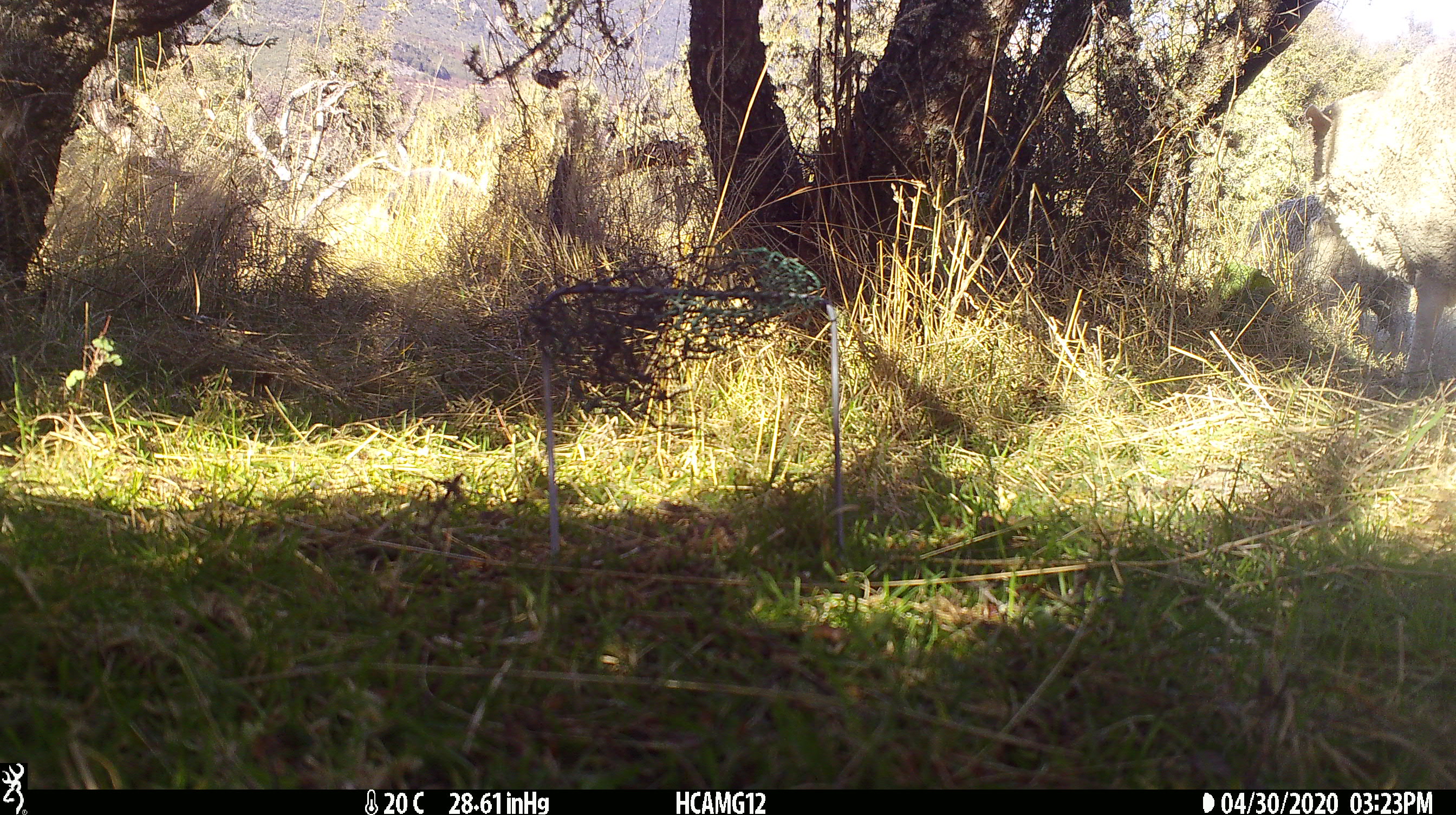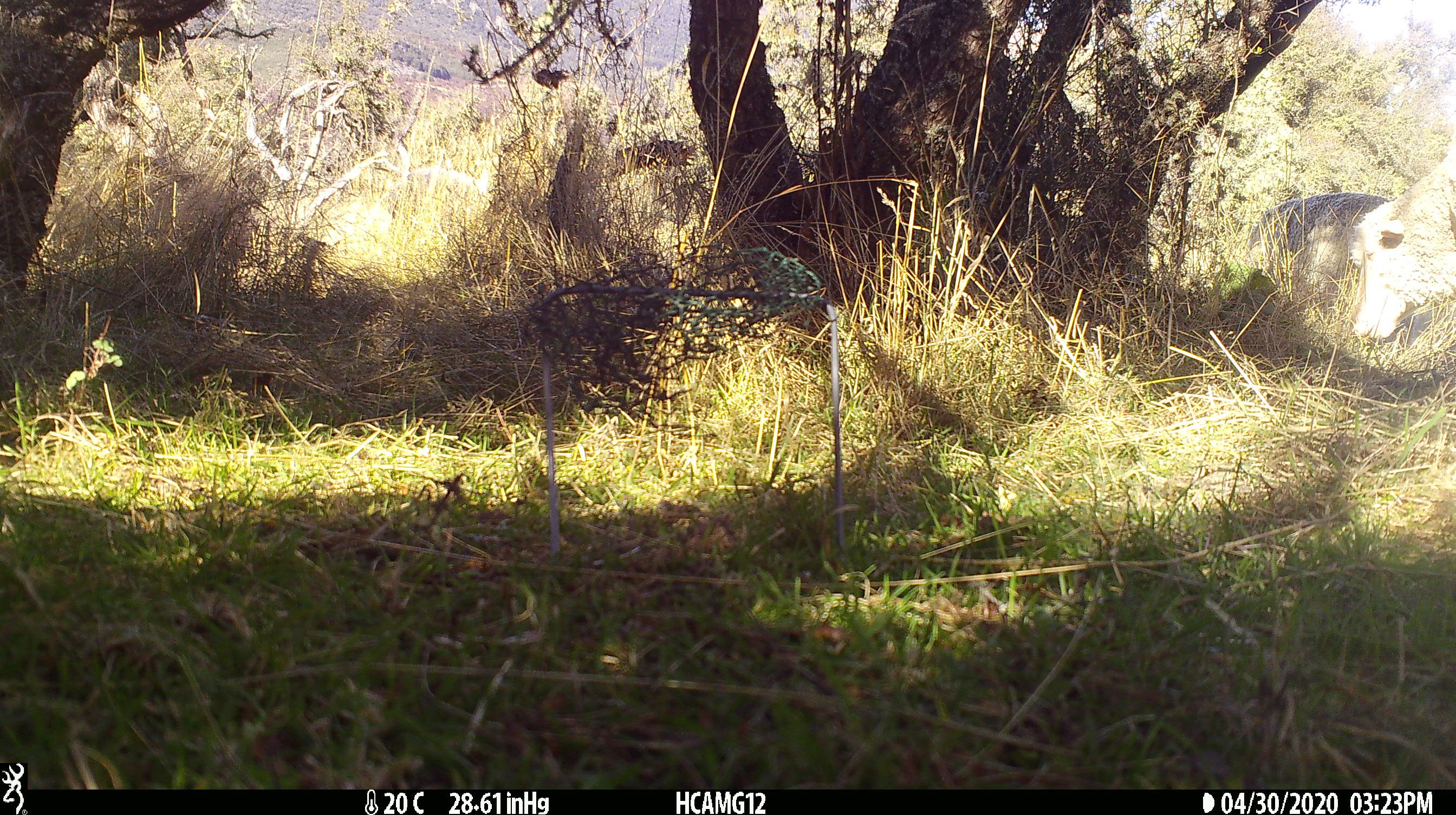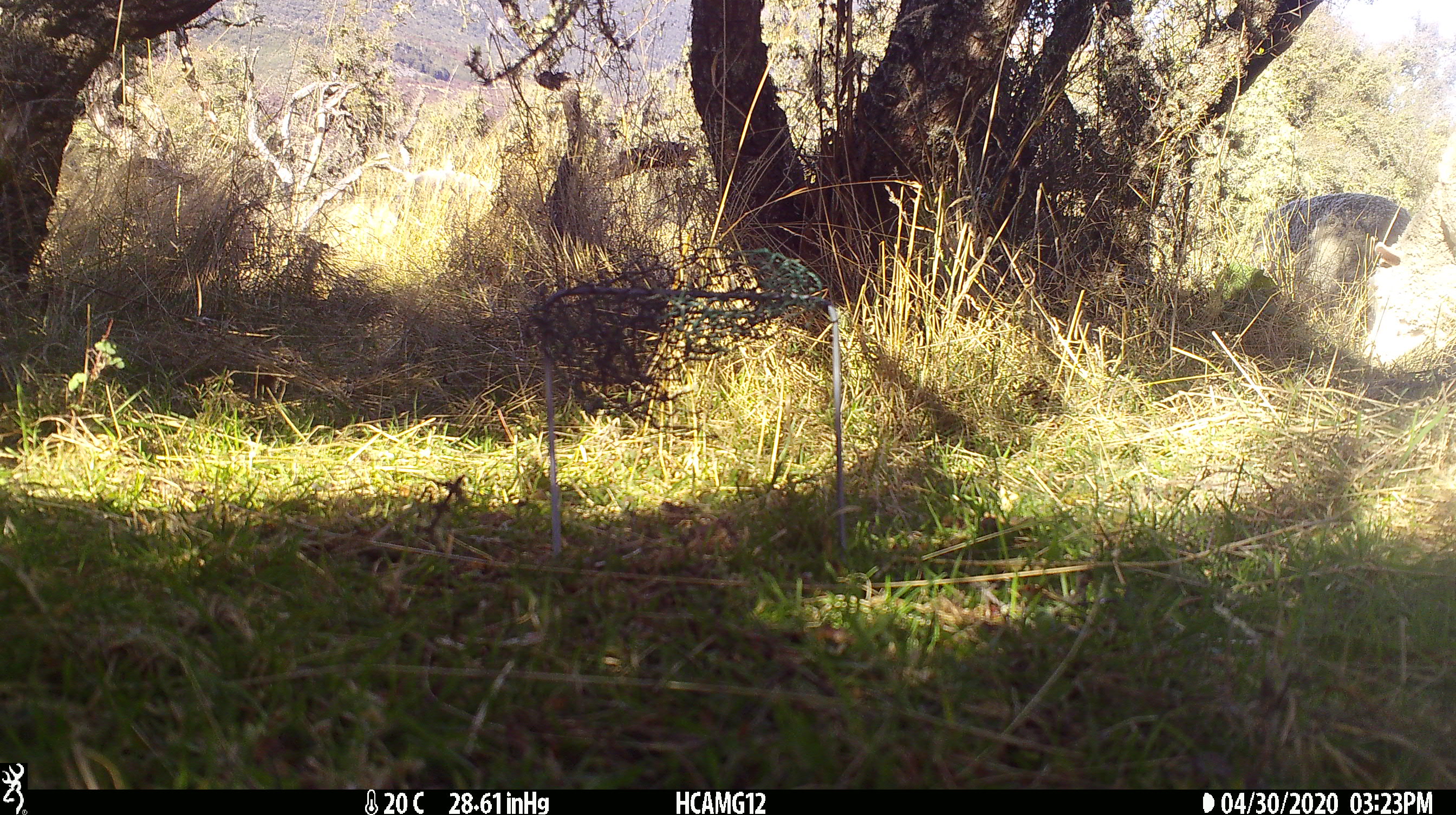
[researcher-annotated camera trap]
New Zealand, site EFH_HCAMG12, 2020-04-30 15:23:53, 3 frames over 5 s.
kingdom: Animalia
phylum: Chordata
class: Mammalia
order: Artiodactyla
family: Bovidae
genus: Ovis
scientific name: Ovis aries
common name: domestic sheep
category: sheep